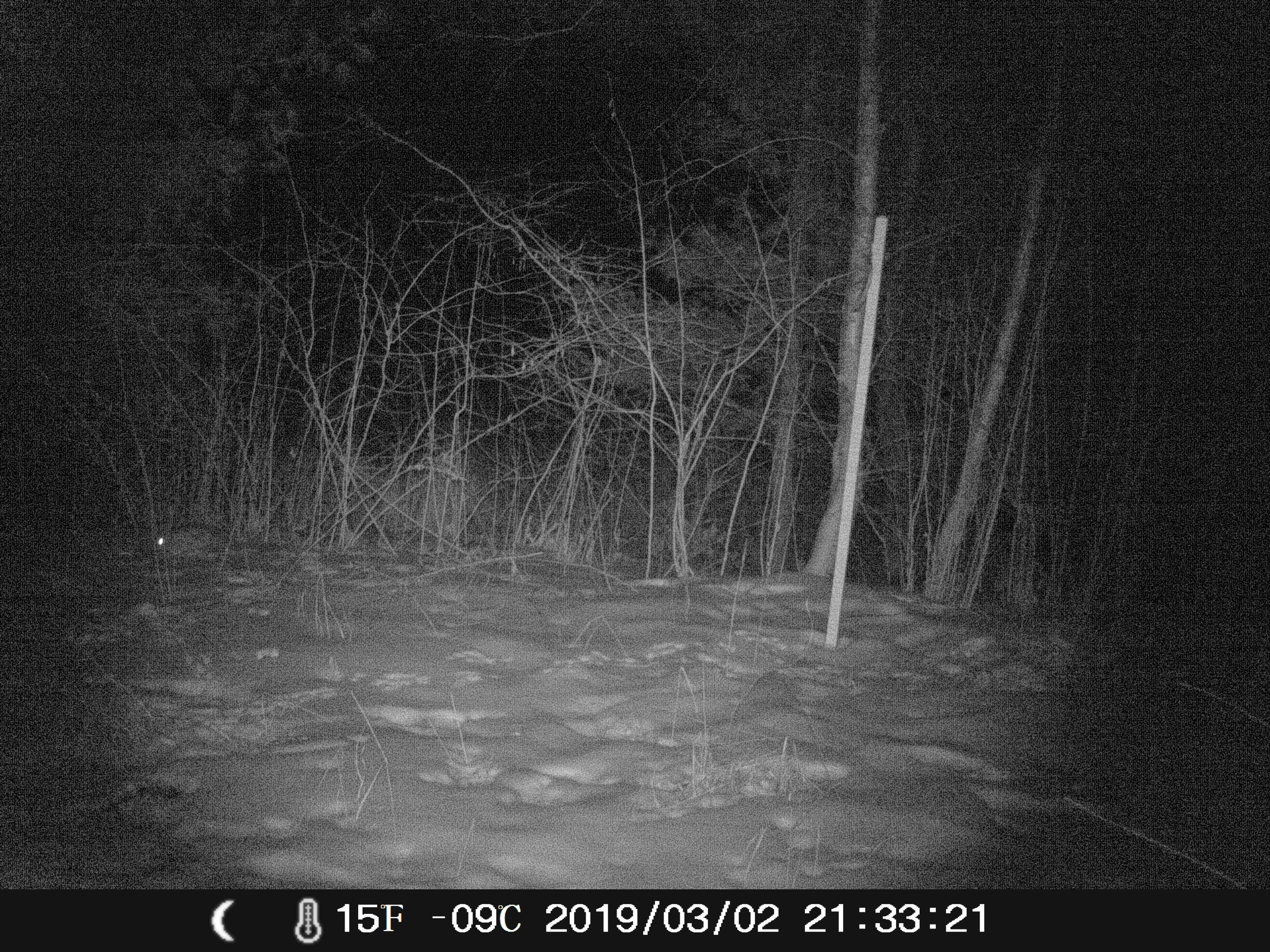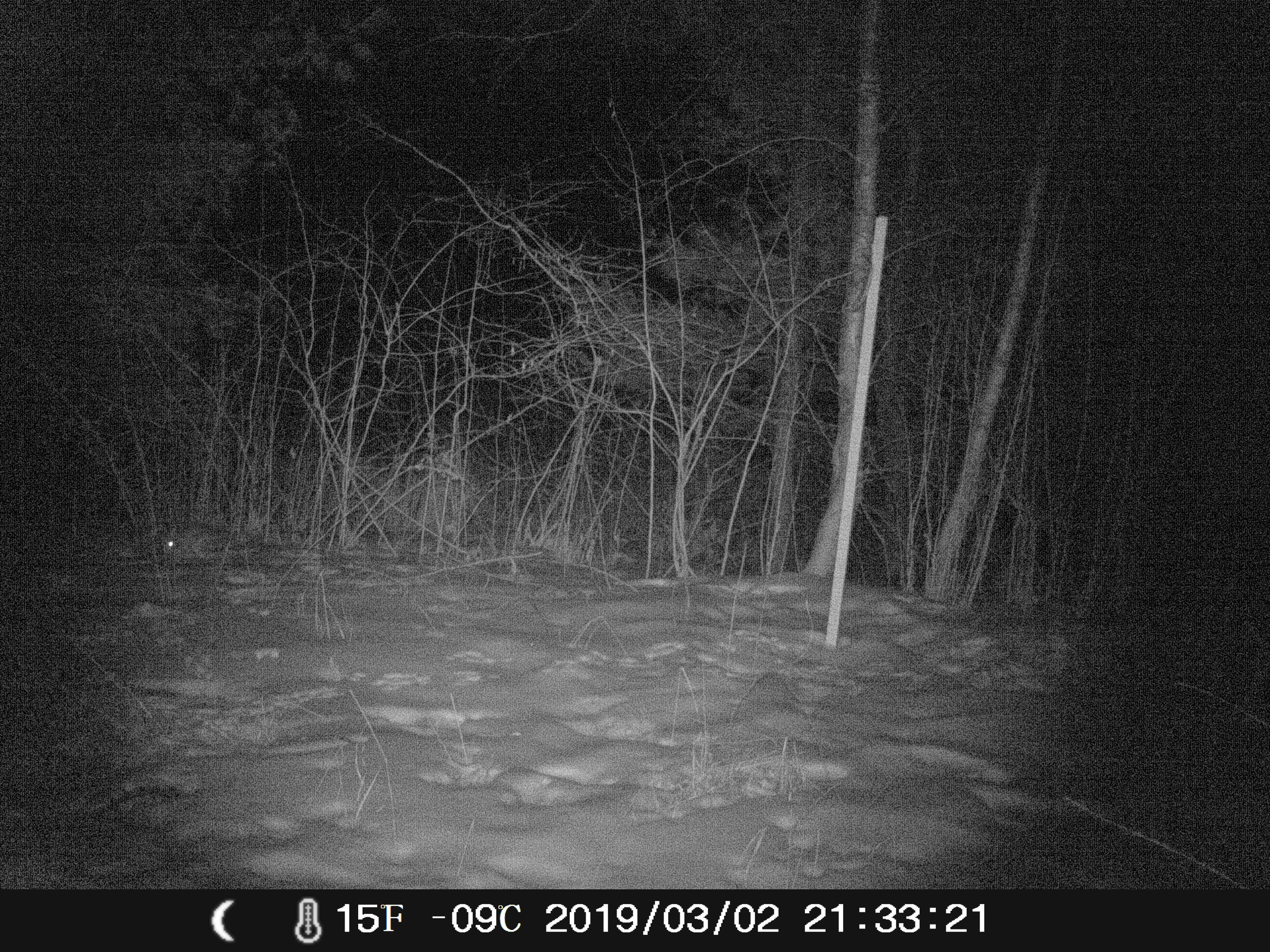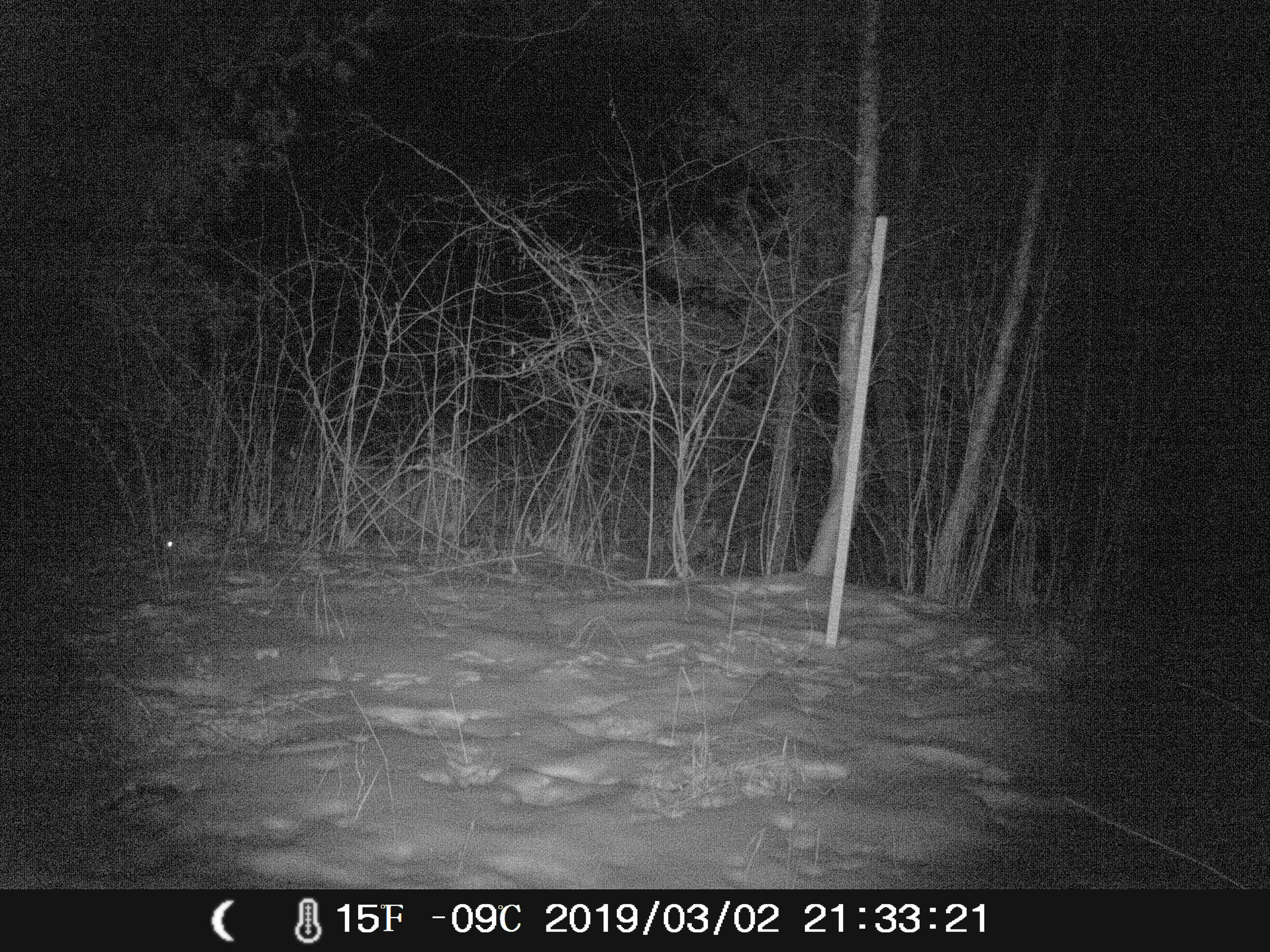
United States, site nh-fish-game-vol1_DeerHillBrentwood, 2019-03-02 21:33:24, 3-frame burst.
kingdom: Animalia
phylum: Chordata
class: Mammalia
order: Lagomorpha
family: Leporidae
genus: Sylvilagus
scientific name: Sylvilagus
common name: cottontail rabbit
Cottontail rabbit (Sylvilagus).